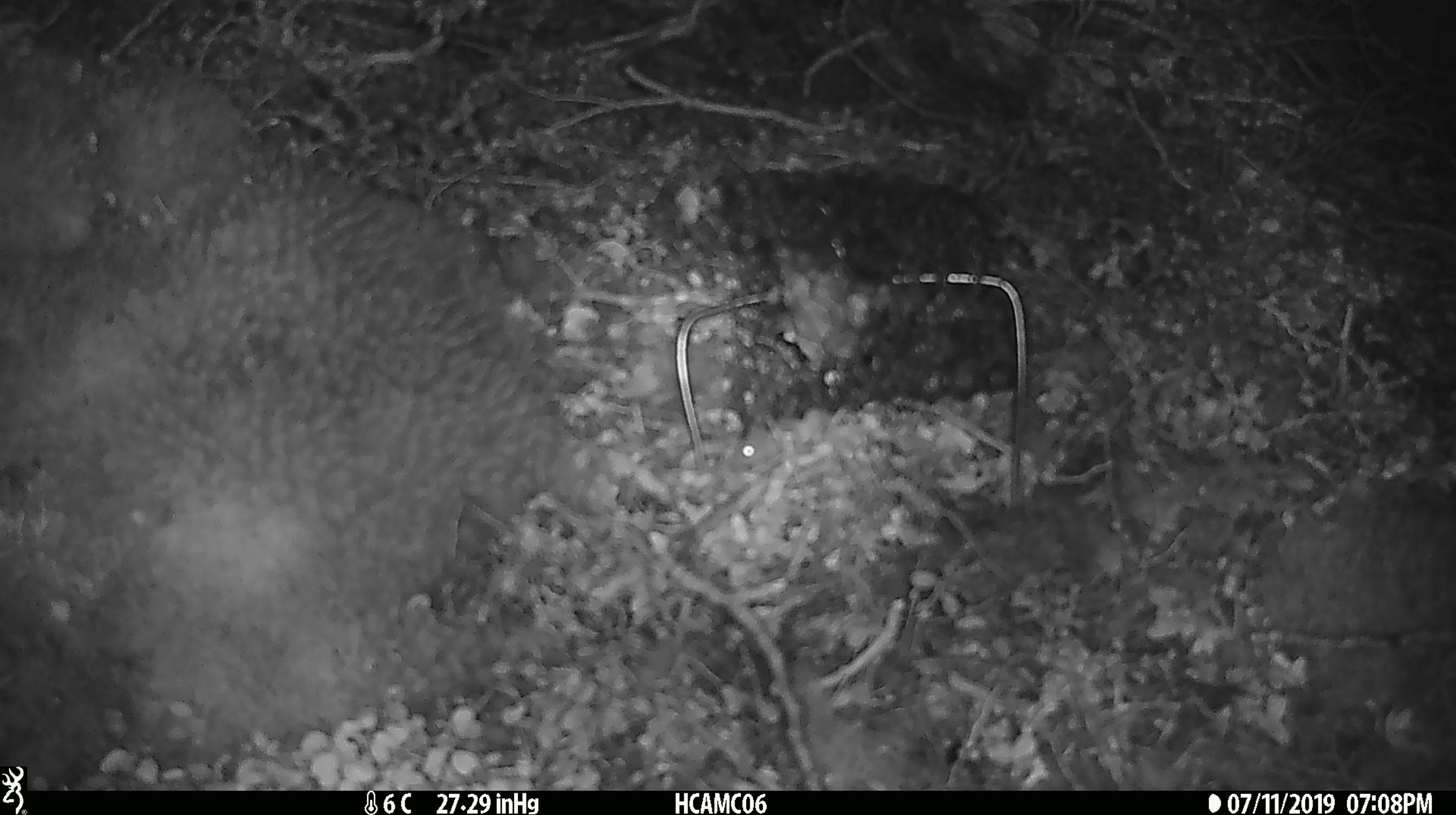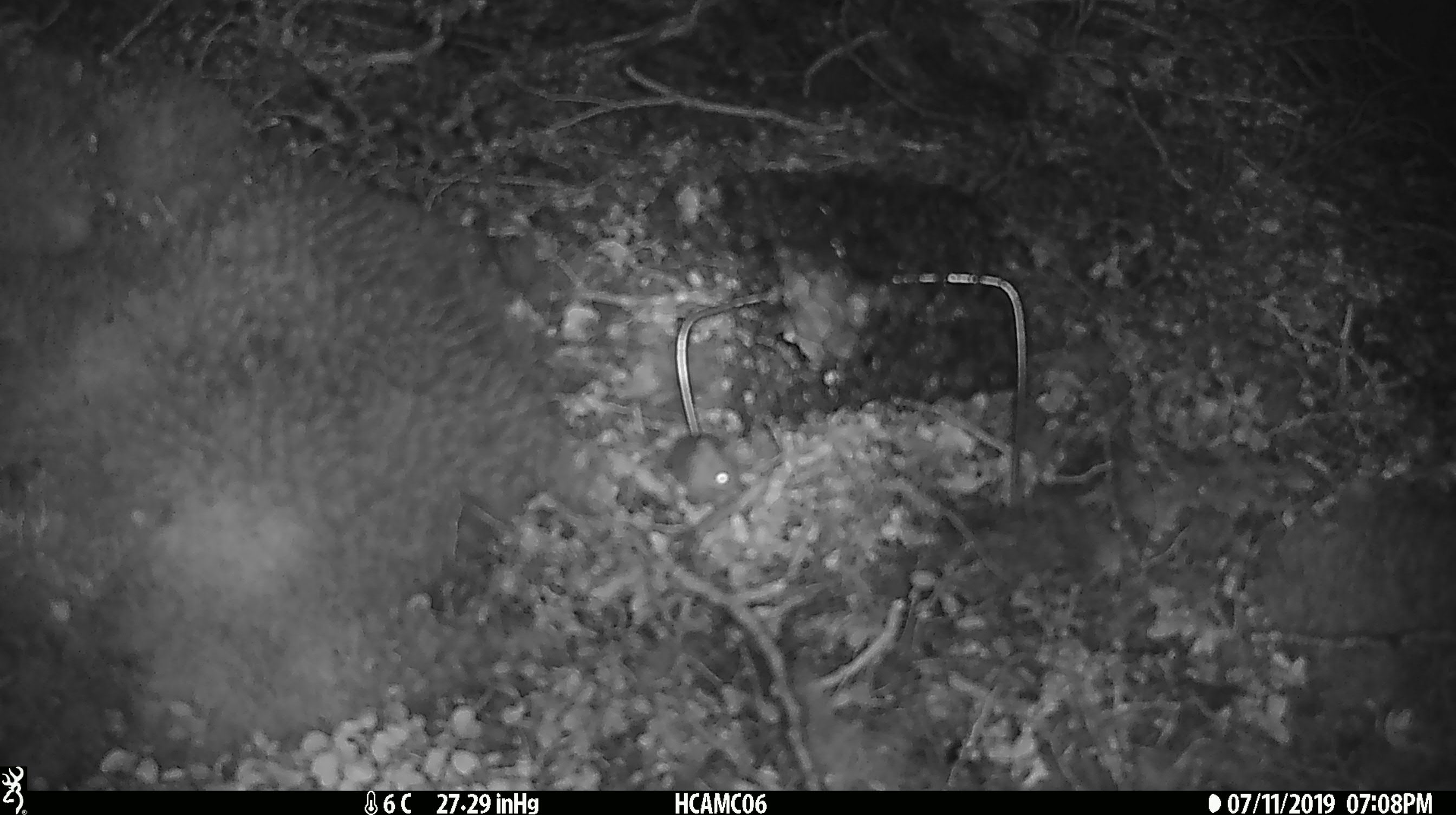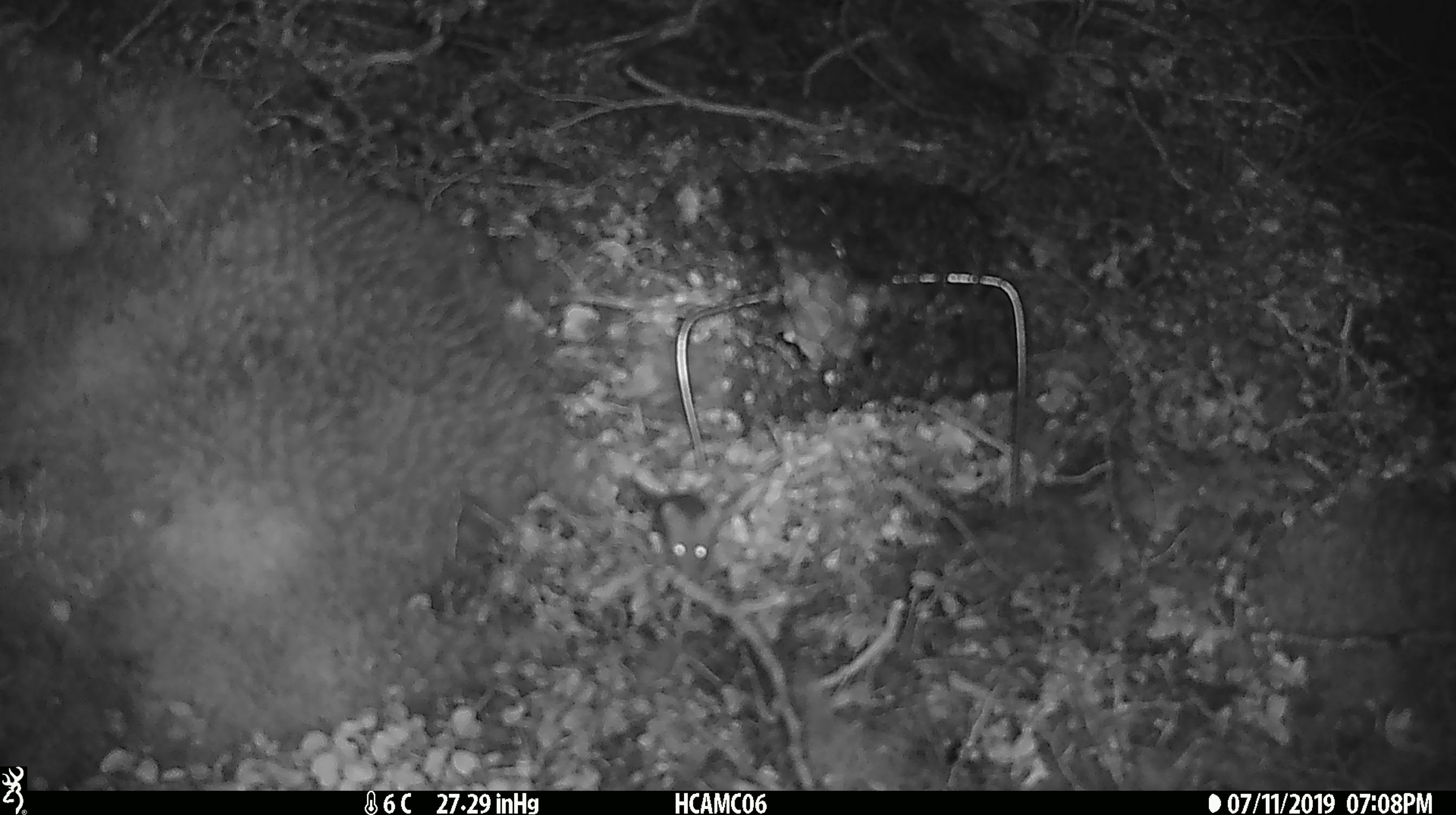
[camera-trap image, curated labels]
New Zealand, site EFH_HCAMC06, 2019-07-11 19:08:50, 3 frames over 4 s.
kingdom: Animalia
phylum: Chordata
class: Mammalia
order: Rodentia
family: Muridae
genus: Mus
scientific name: Mus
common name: mouse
Mouse (Mus).